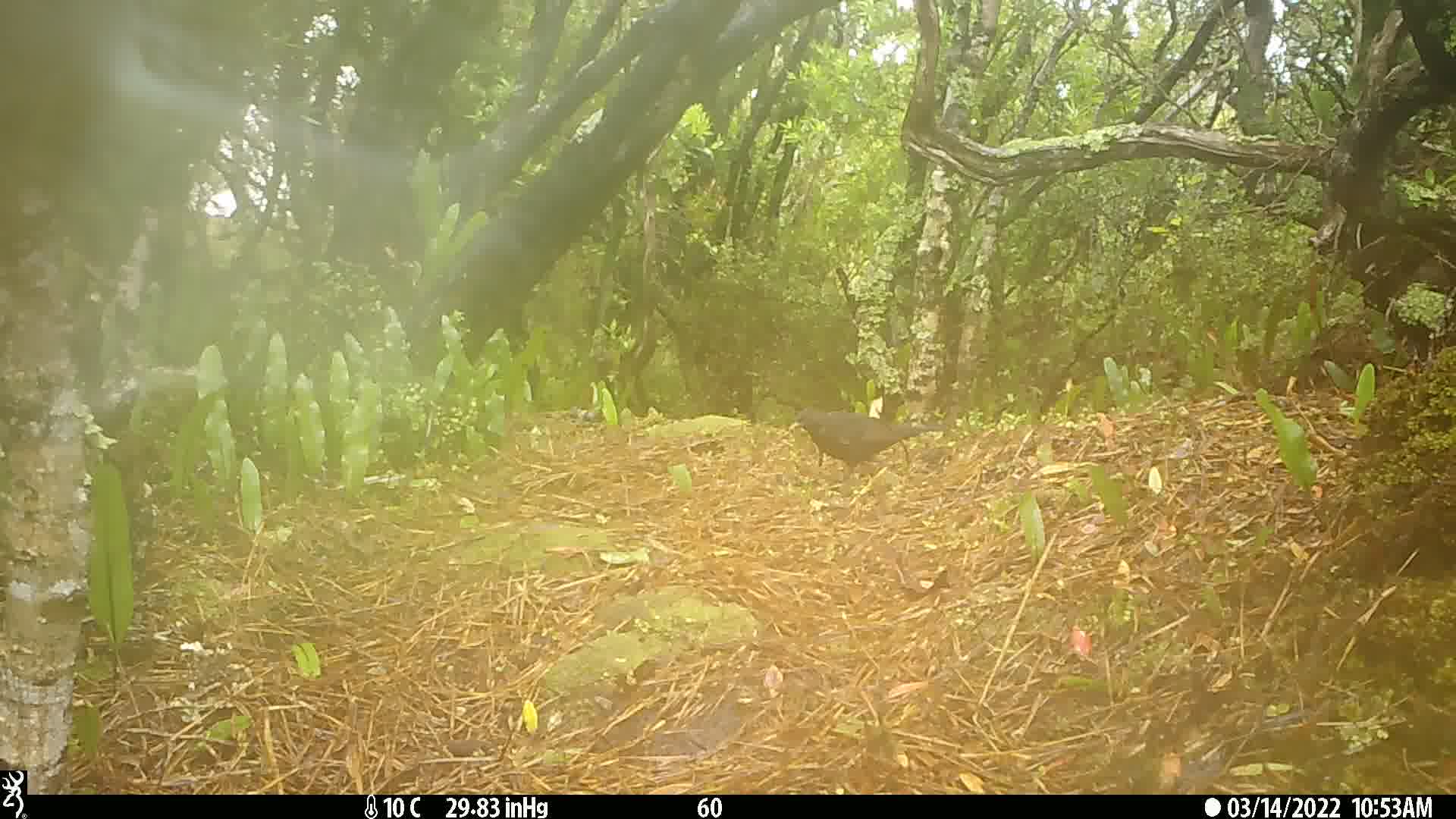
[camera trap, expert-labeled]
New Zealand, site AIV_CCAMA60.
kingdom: Animalia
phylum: Chordata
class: Aves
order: Passeriformes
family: Turdidae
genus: Turdus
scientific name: Turdus merula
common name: eurasian blackbird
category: blackbird